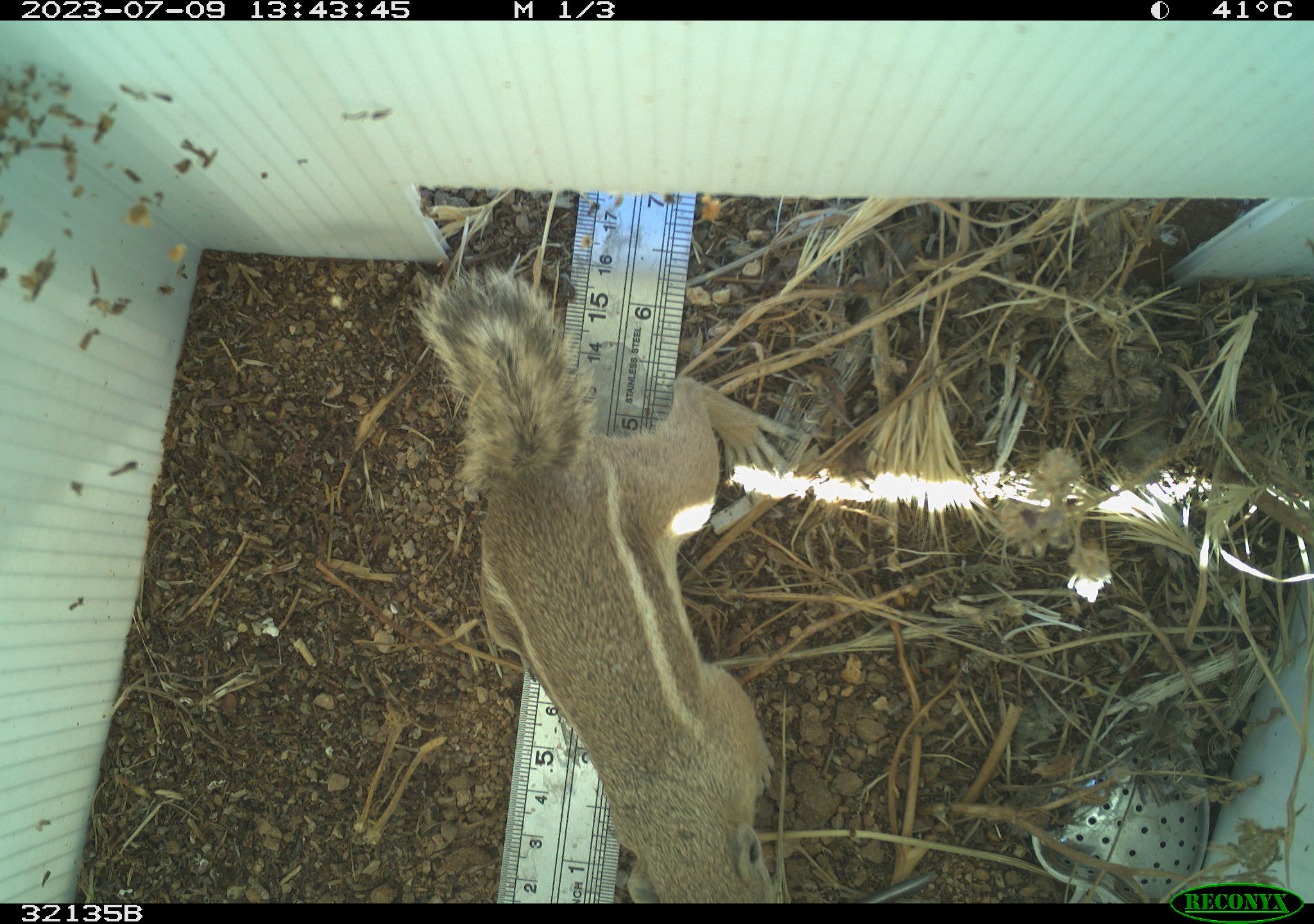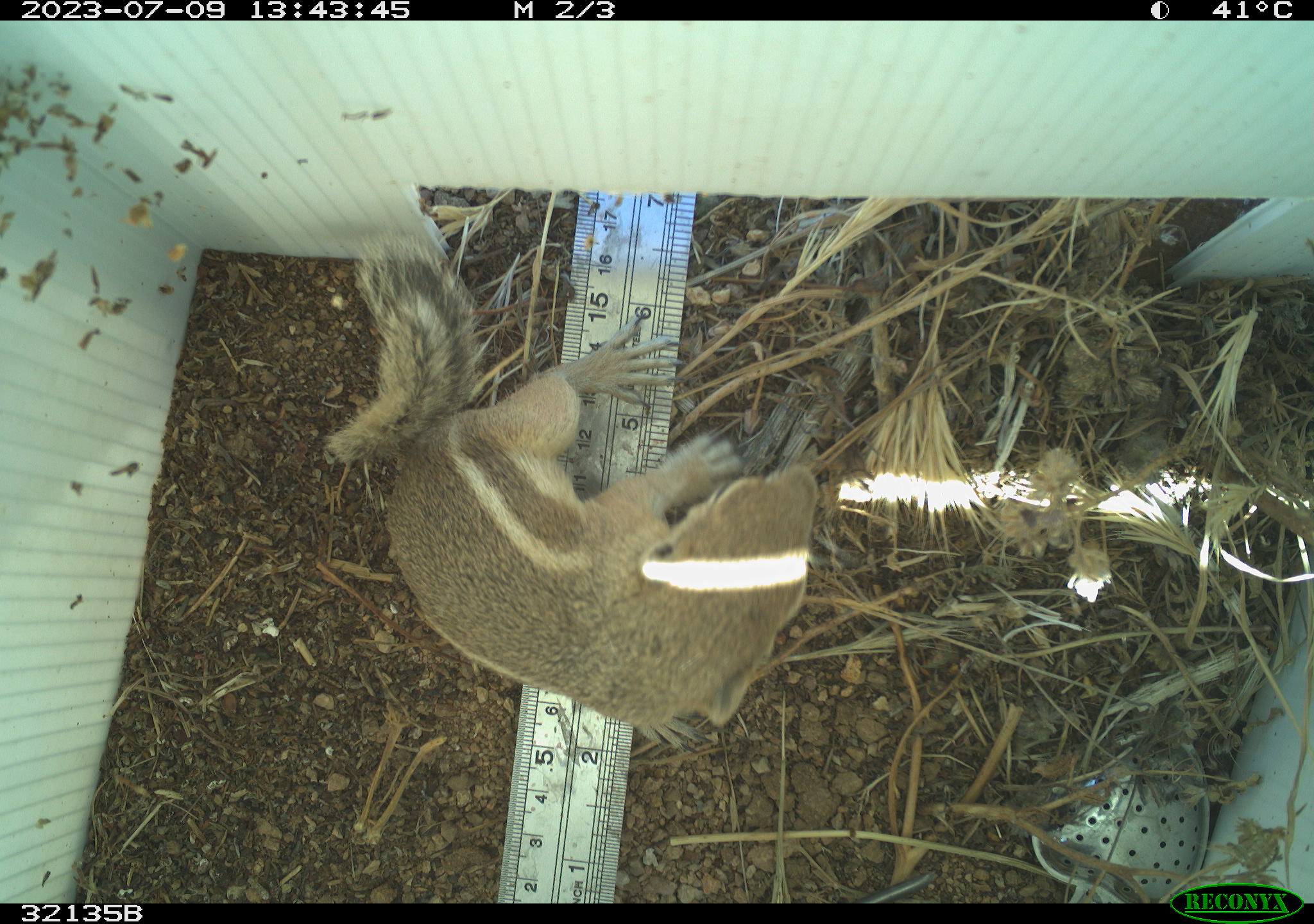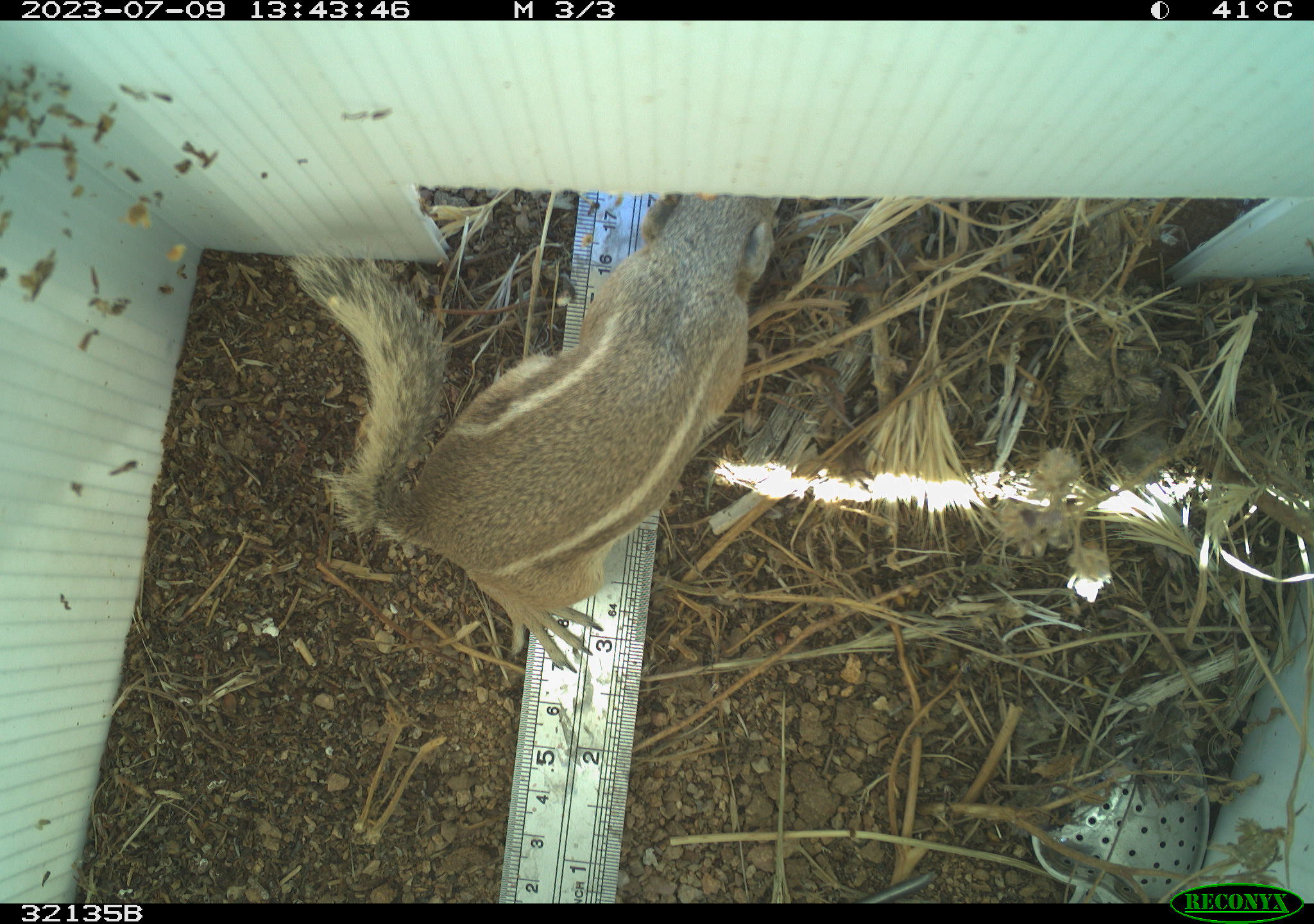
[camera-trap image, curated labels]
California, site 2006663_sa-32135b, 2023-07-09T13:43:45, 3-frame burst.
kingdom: Animalia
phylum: Chordata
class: Mammalia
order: Rodentia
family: Sciuridae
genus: Ammospermophilus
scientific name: Ammospermophilus leucurus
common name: white-tailed antelope squirrel